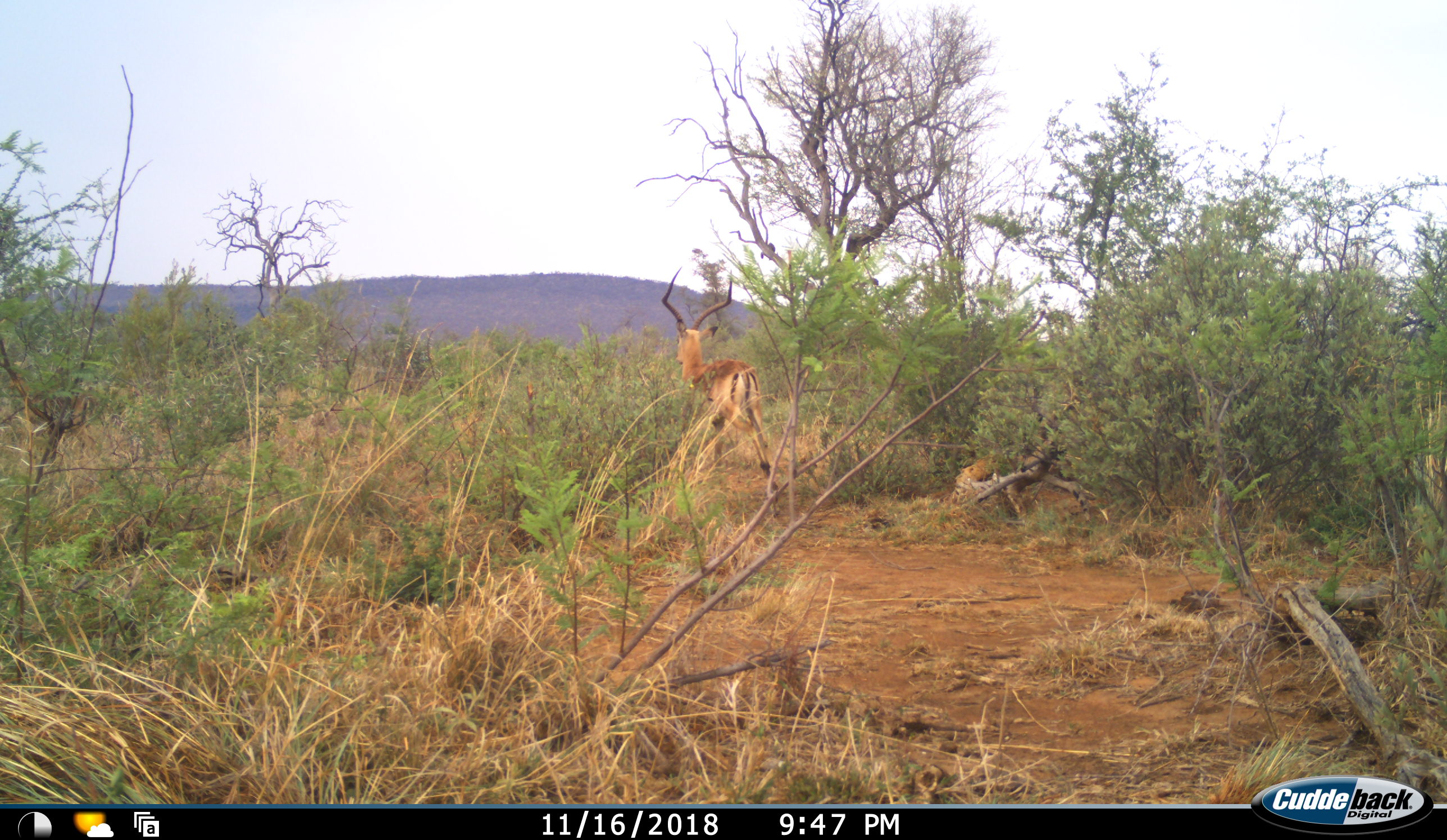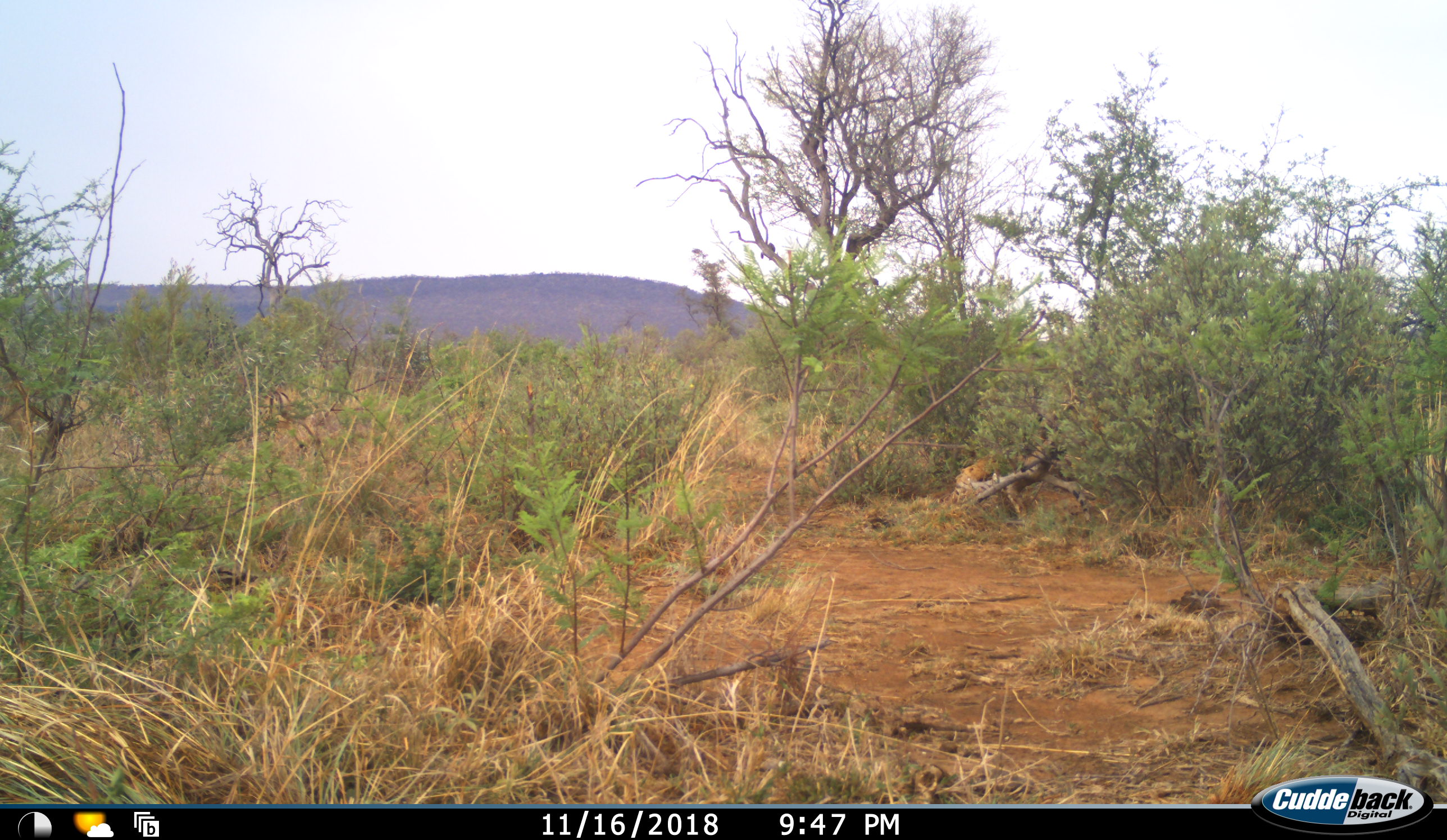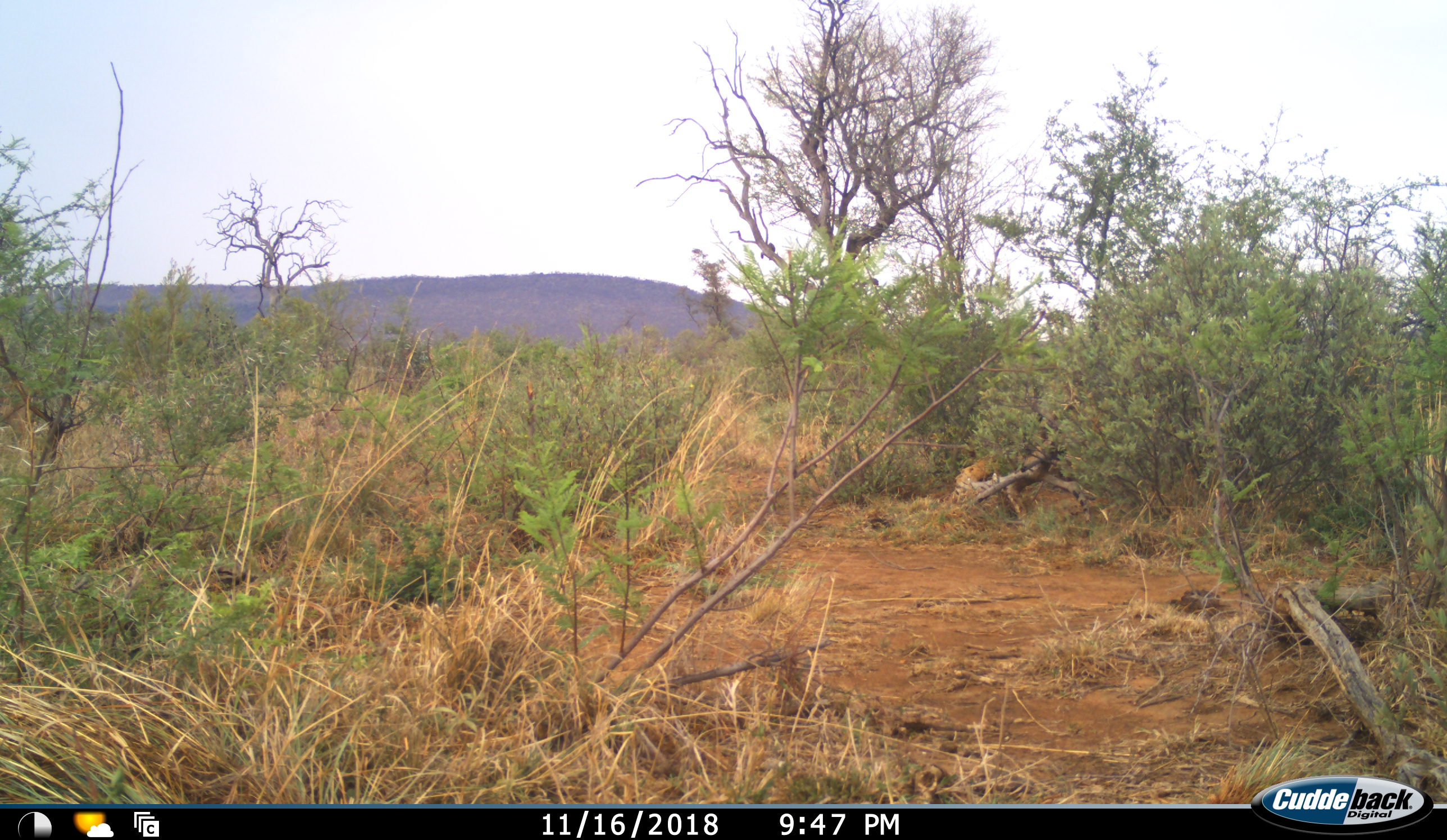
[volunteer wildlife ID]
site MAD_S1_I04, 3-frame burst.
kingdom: Animalia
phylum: Chordata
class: Mammalia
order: Artiodactyla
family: Bovidae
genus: Aepyceros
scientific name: Aepyceros melampus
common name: impala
Impala (Aepyceros melampus), count 1. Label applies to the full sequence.